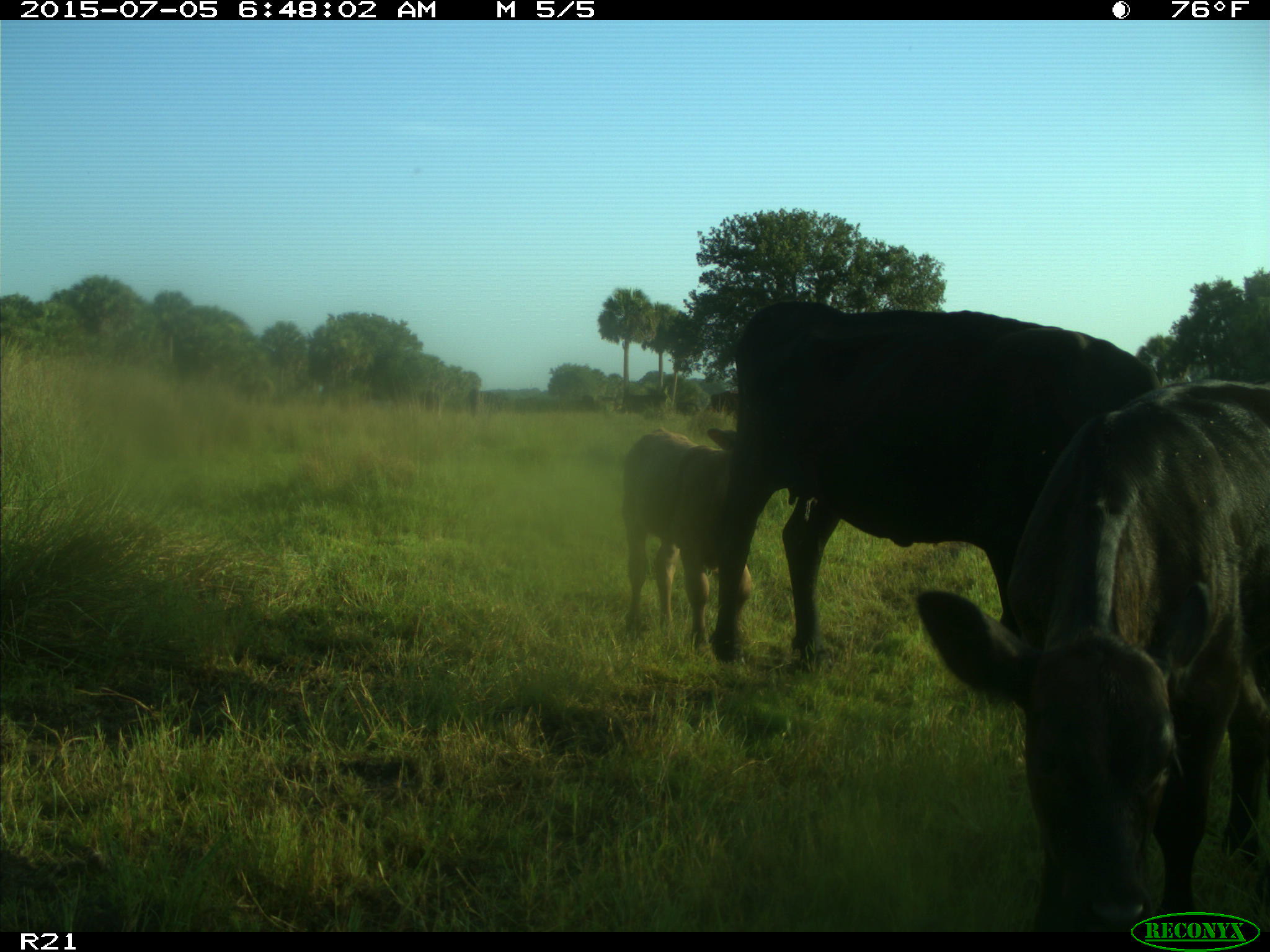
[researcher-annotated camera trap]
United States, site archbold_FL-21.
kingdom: Animalia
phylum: Chordata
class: Mammalia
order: Artiodactyla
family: Bovidae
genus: Bos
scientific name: Bos taurus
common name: domestic cow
Bos taurus (domestic cow).